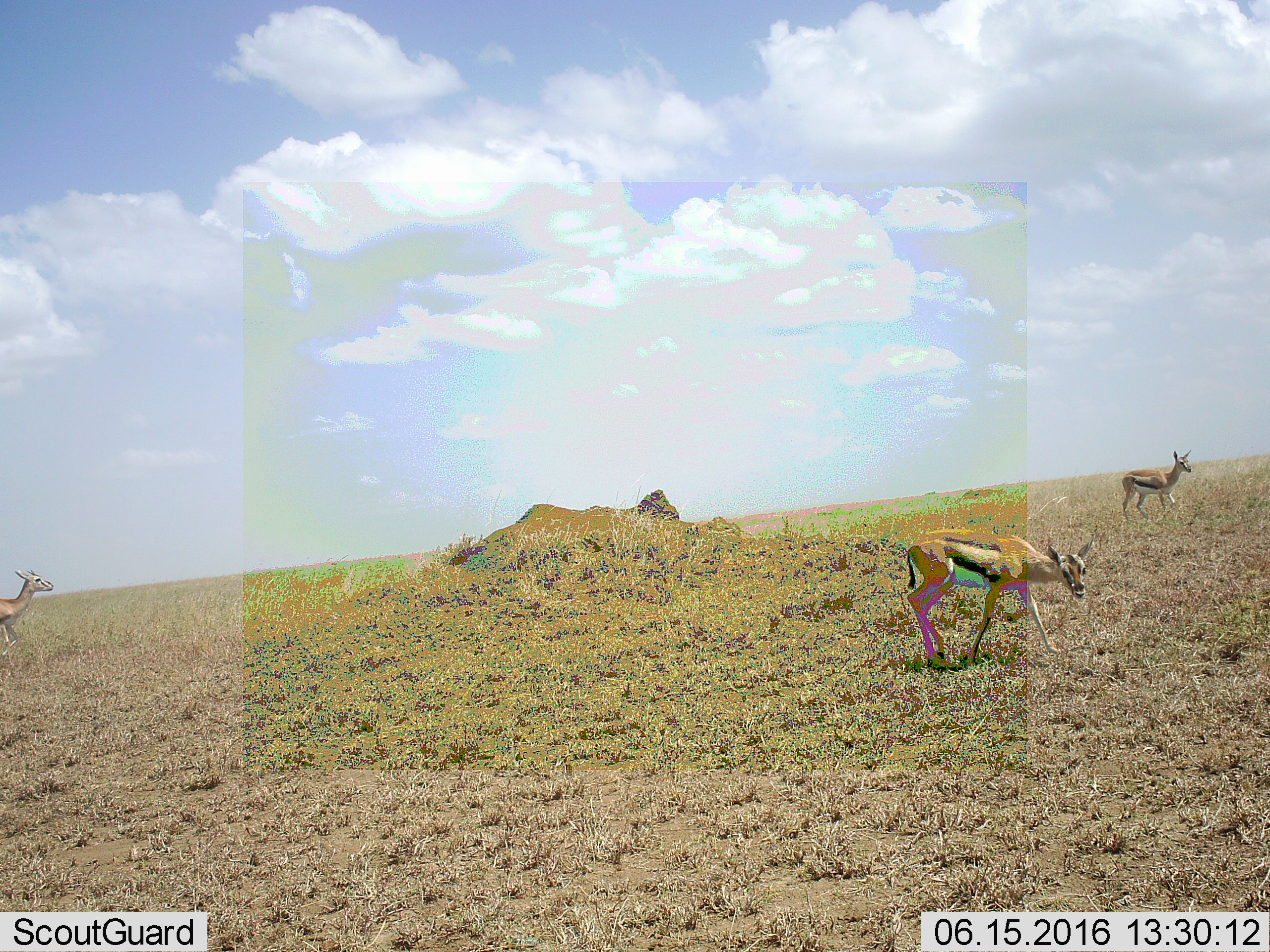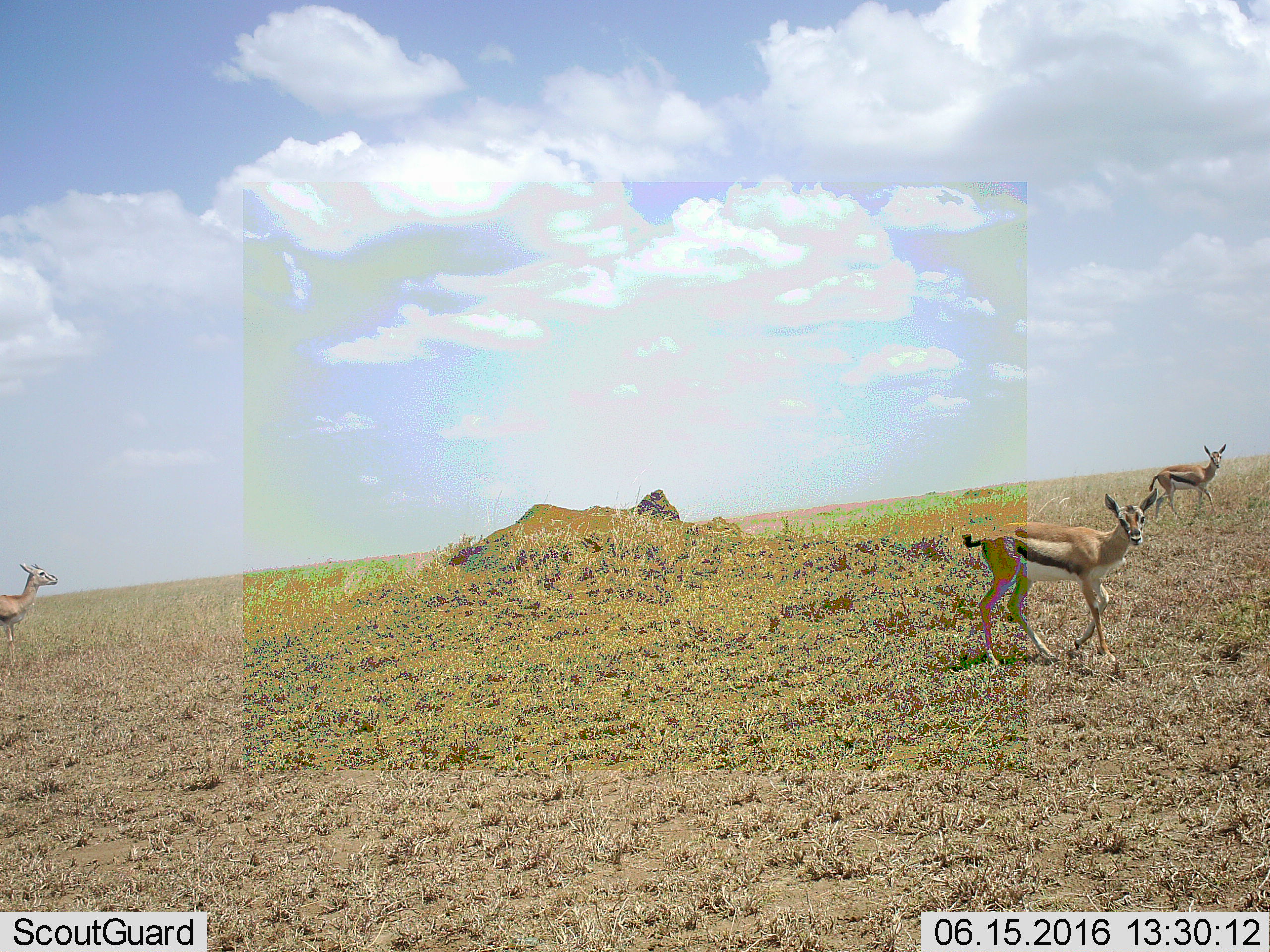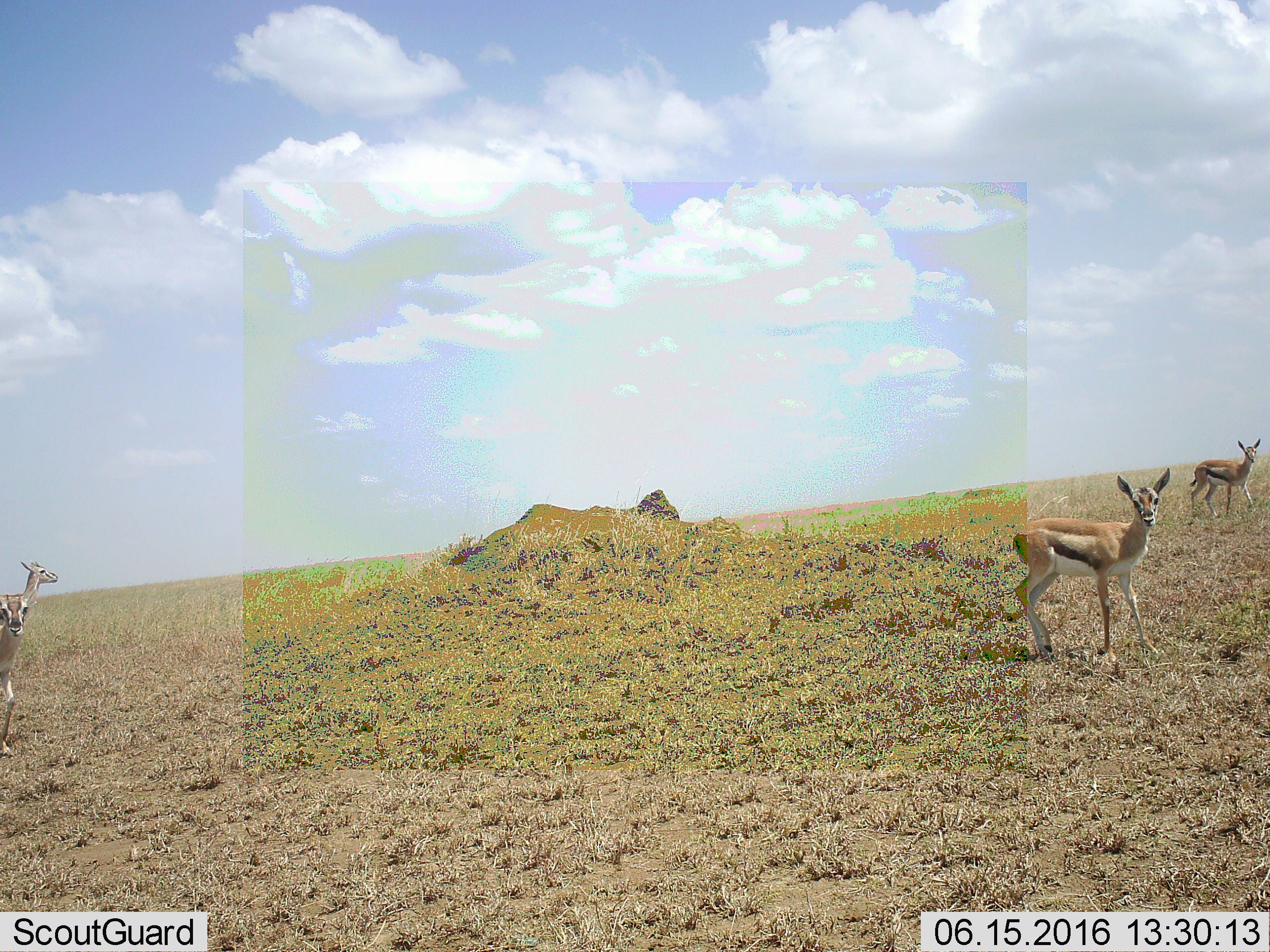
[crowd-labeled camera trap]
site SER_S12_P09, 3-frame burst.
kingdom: Animalia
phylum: Chordata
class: Mammalia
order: Artiodactyla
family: Bovidae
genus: Eudorcas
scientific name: Eudorcas thomsonii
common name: thomson's gazelle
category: gazellethomsons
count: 3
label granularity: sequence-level